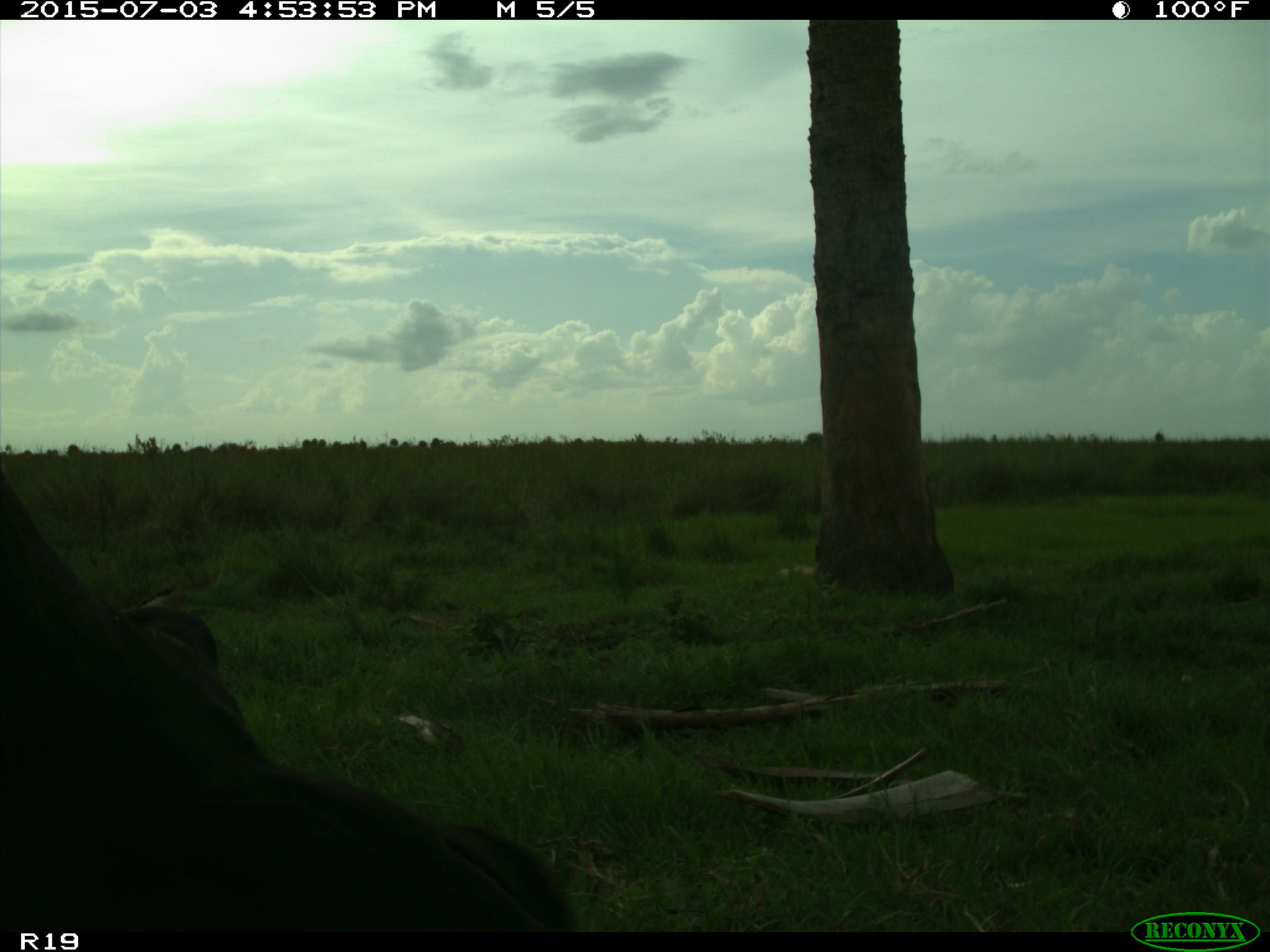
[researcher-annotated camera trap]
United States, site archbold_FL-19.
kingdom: Animalia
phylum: Chordata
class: Mammalia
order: Artiodactyla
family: Bovidae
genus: Bos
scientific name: Bos taurus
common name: domestic cow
Bos taurus (domestic cow).